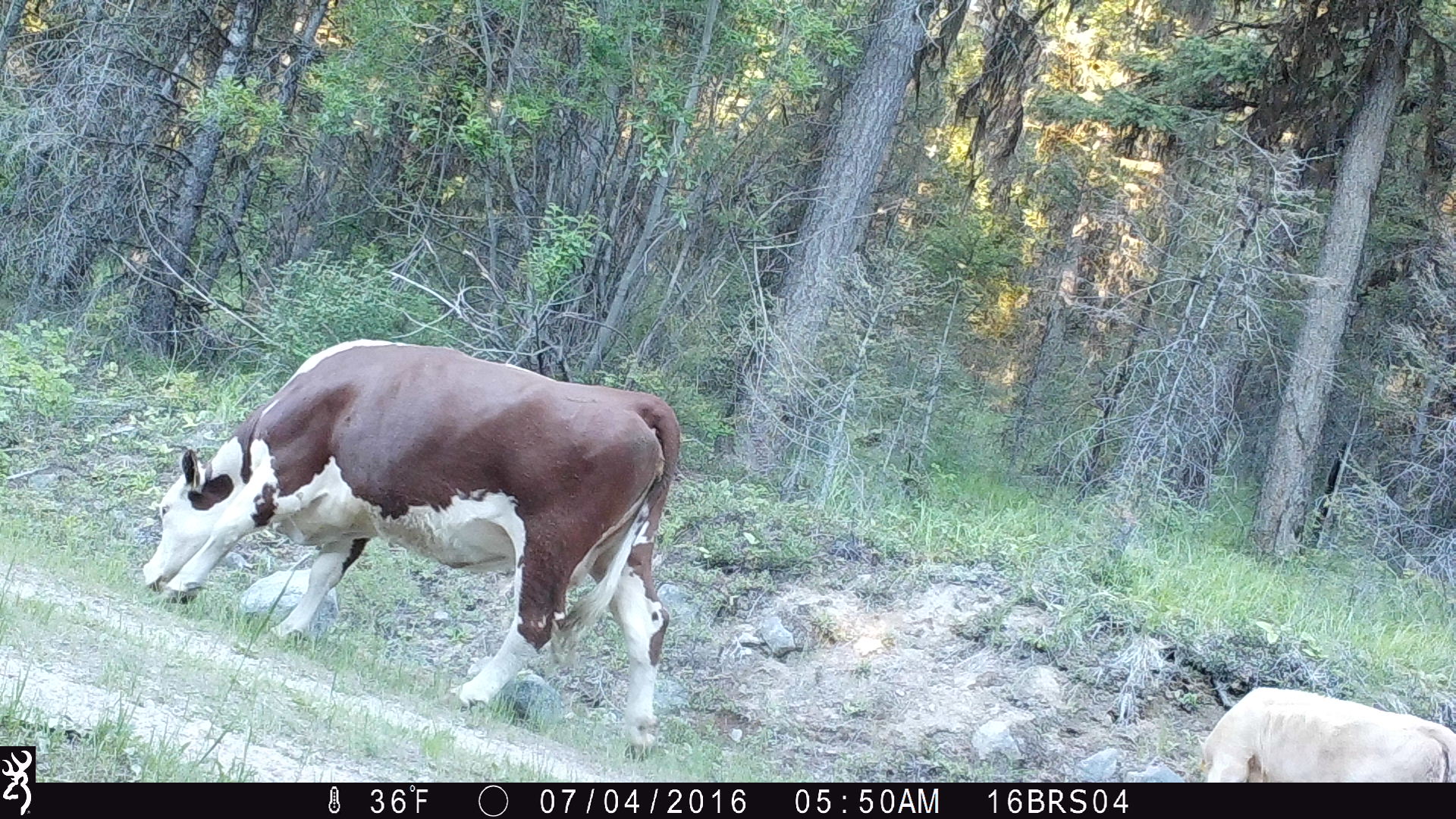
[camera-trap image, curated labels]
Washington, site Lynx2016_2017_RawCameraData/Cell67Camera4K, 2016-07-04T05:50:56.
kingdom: Animalia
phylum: Chordata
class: Mammalia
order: Artiodactyla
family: Bovidae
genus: Bos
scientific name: Bos taurus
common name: domestic cattle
Domestic cattle (Bos taurus). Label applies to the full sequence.